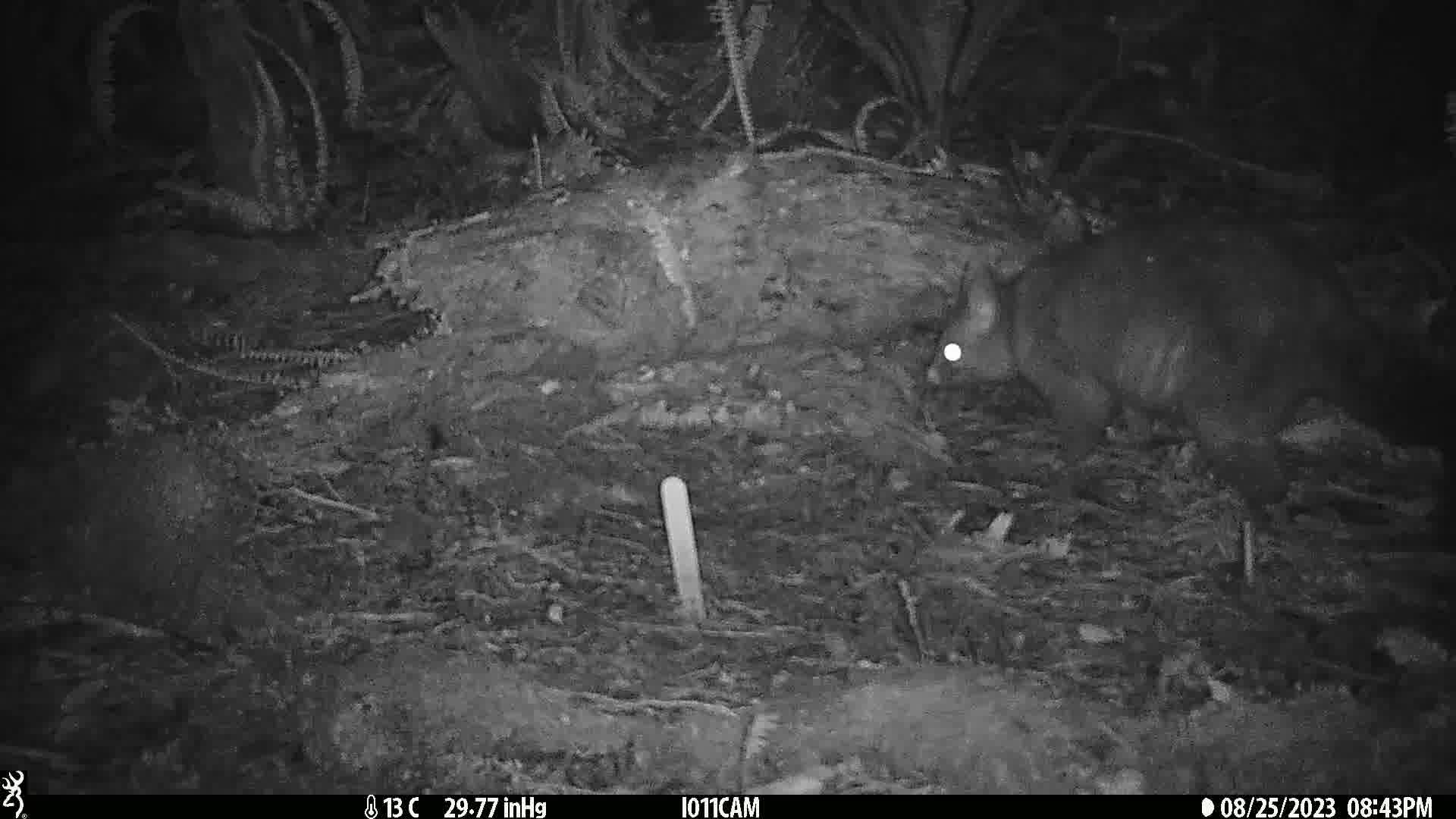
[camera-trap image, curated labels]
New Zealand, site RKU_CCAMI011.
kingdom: Animalia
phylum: Chordata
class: Mammalia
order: Diprotodontia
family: Phalangeridae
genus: Trichosurus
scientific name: Trichosurus vulpecula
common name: common brushtail possum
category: possum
Possum (common brushtail possum) (Trichosurus vulpecula).